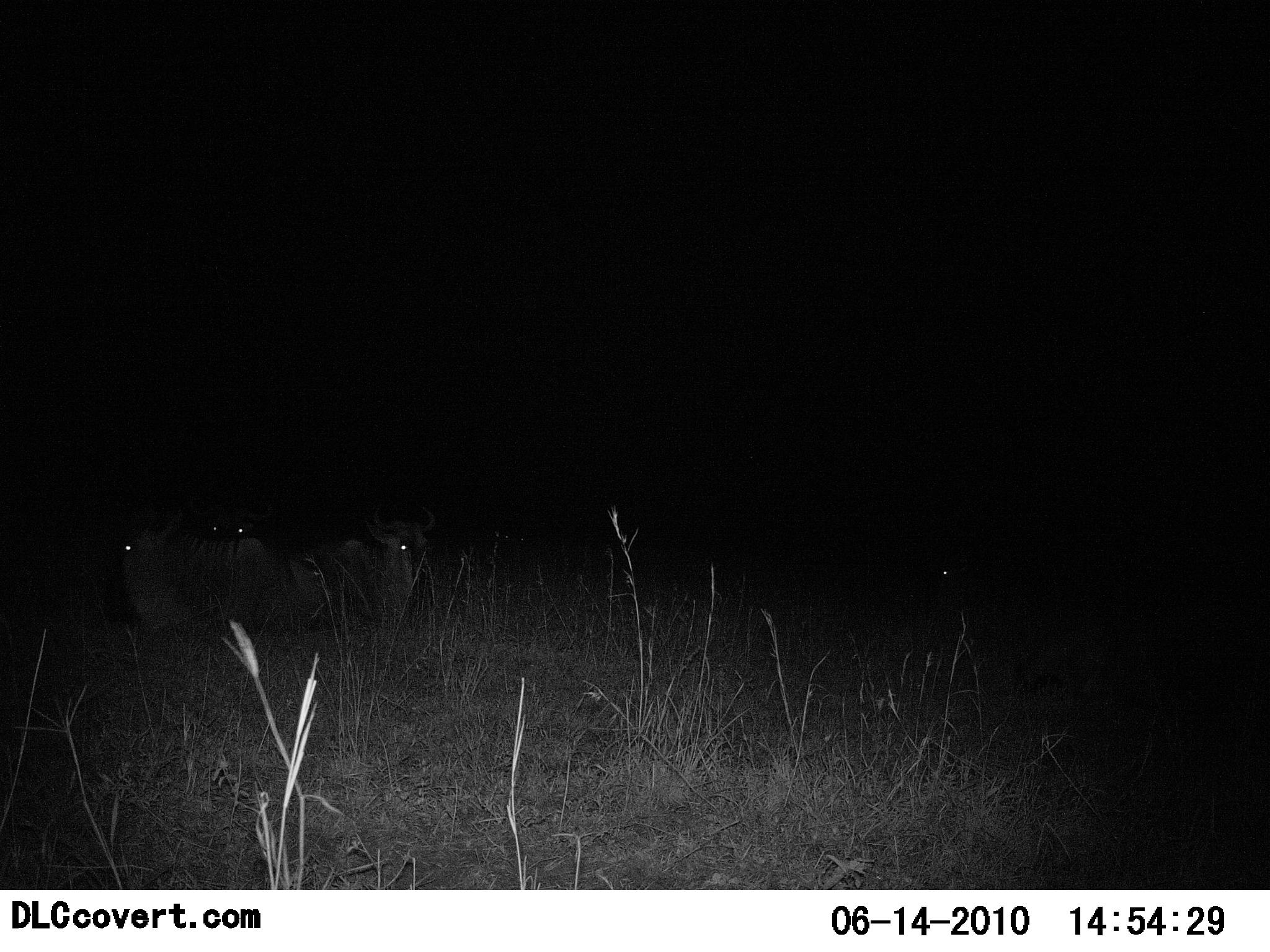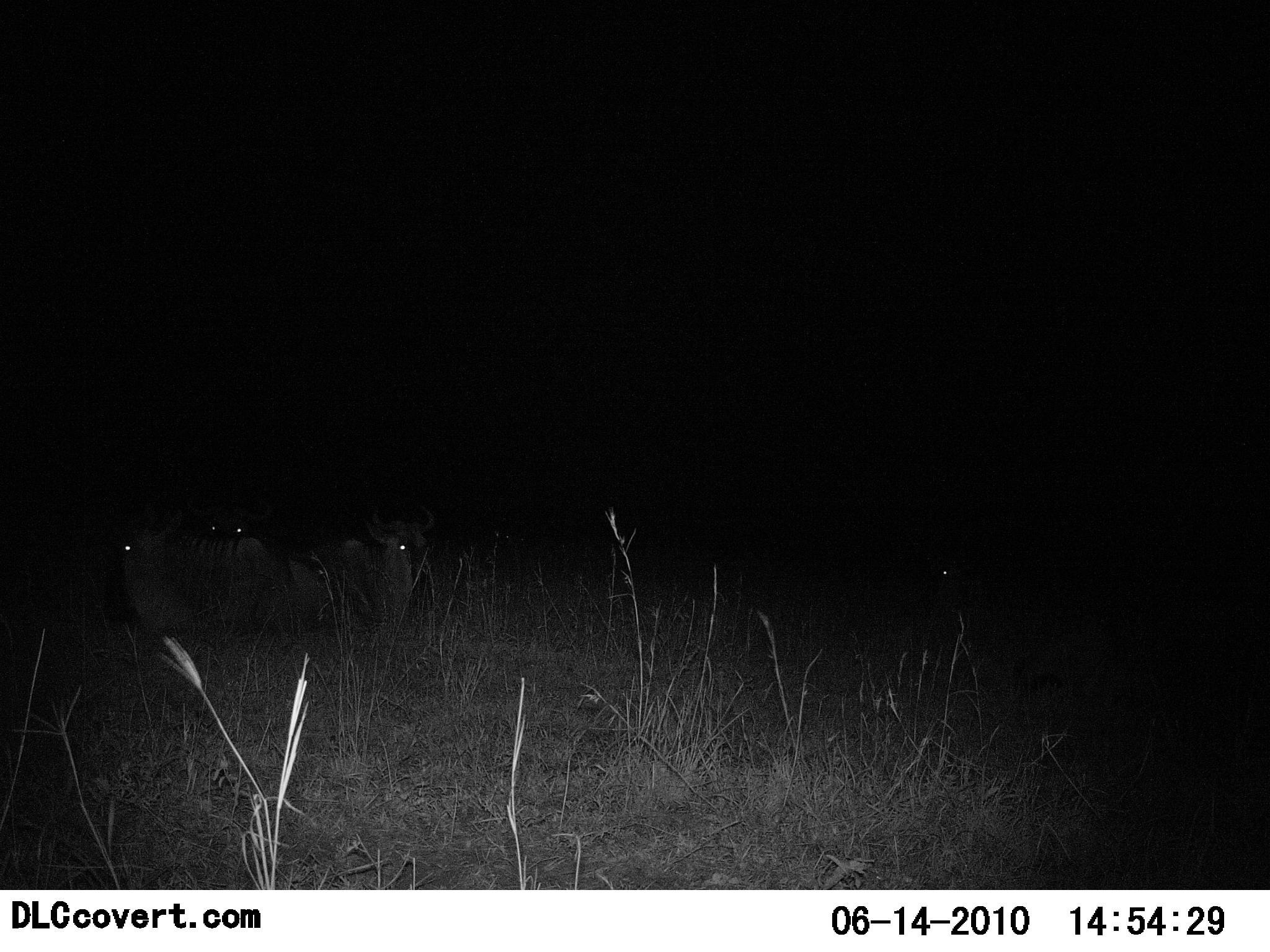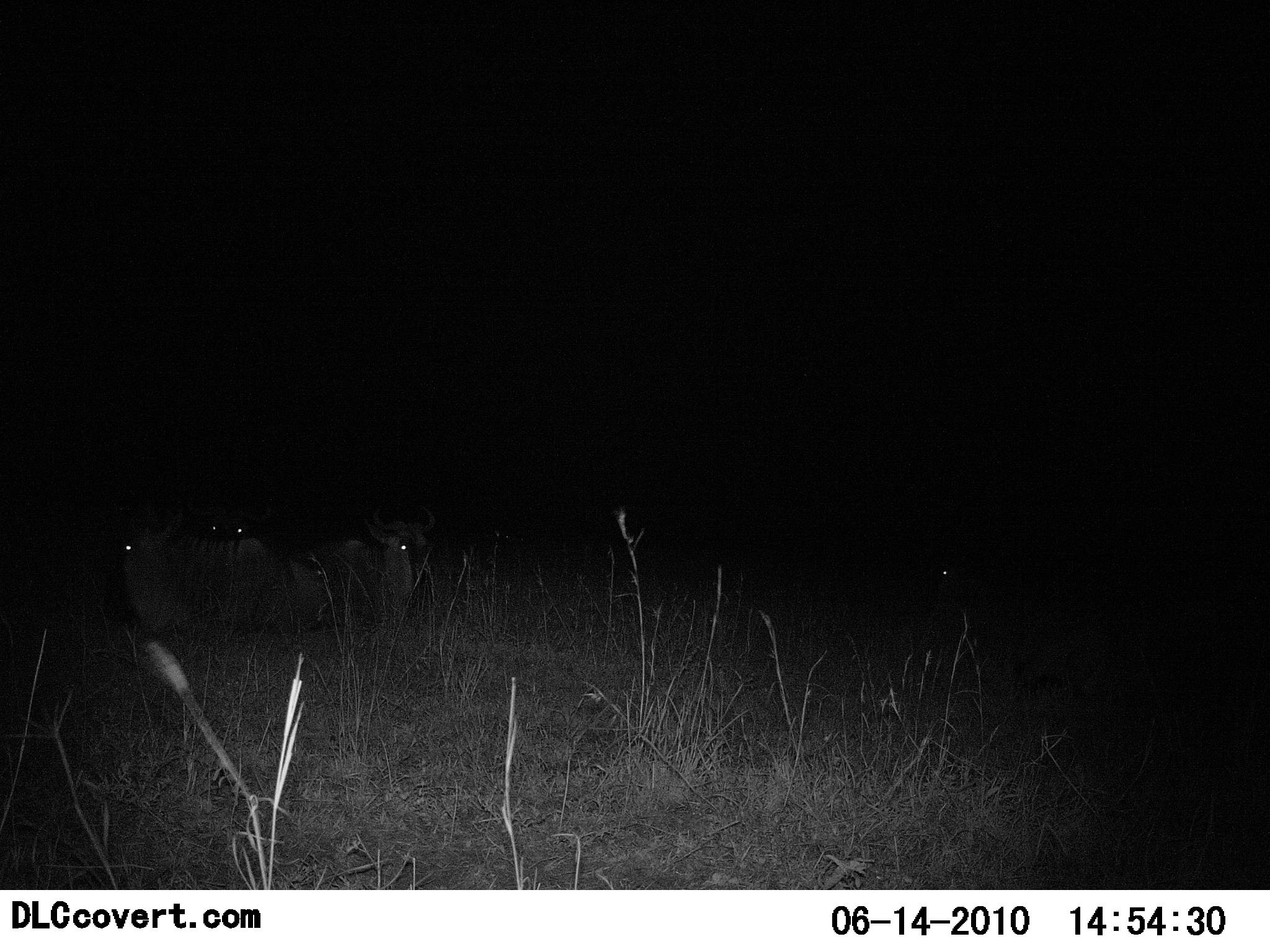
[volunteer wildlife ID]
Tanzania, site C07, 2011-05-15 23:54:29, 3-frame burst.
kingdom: Animalia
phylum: Chordata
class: Mammalia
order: Artiodactyla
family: Bovidae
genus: Connochaetes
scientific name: Connochaetes taurinus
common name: blue wildebeest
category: wildebeest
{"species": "wildebeest (blue wildebeest) (Connochaetes taurinus)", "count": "3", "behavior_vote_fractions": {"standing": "15%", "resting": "85%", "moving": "0%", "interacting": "0%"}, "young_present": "0%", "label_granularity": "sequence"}